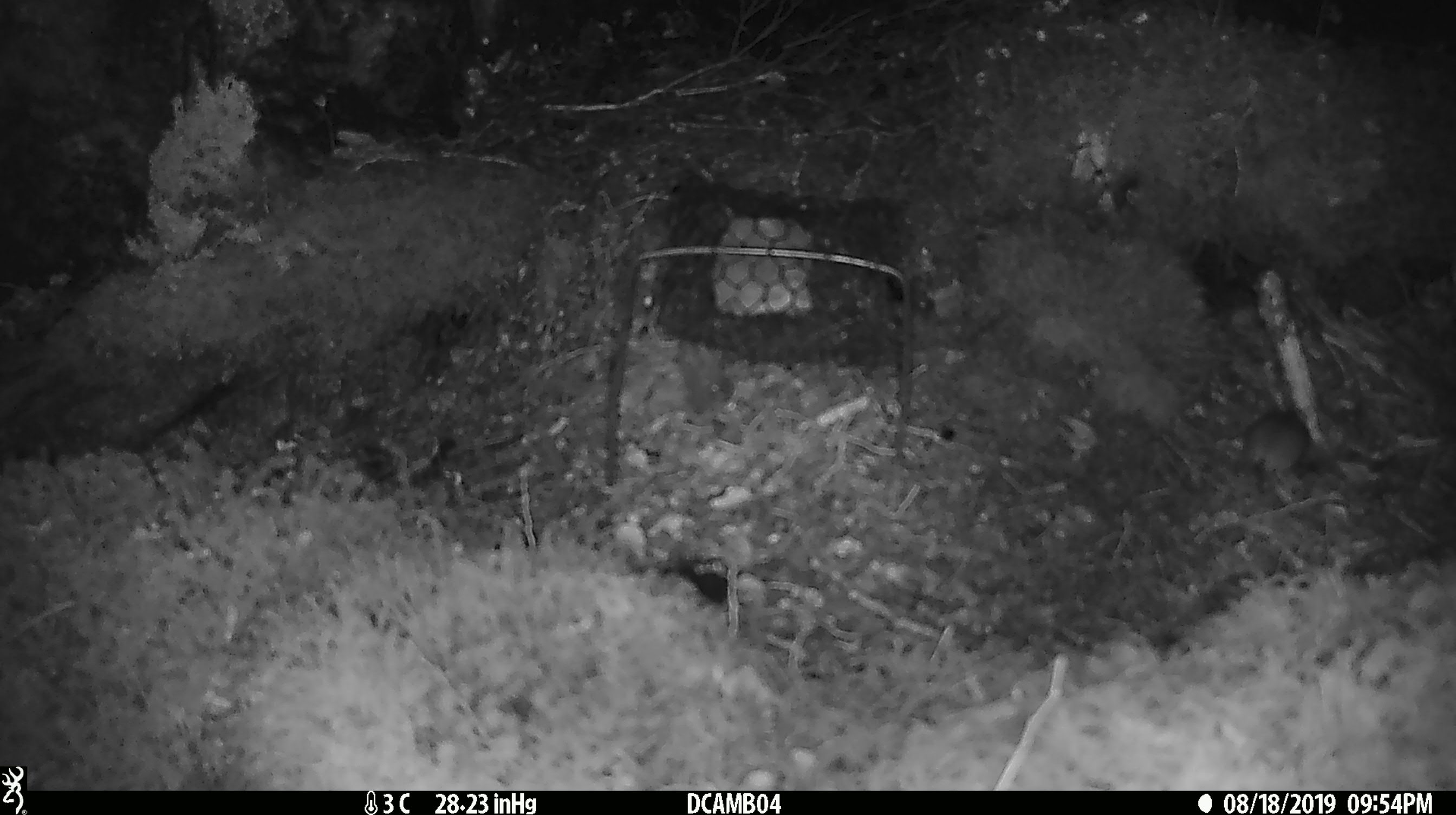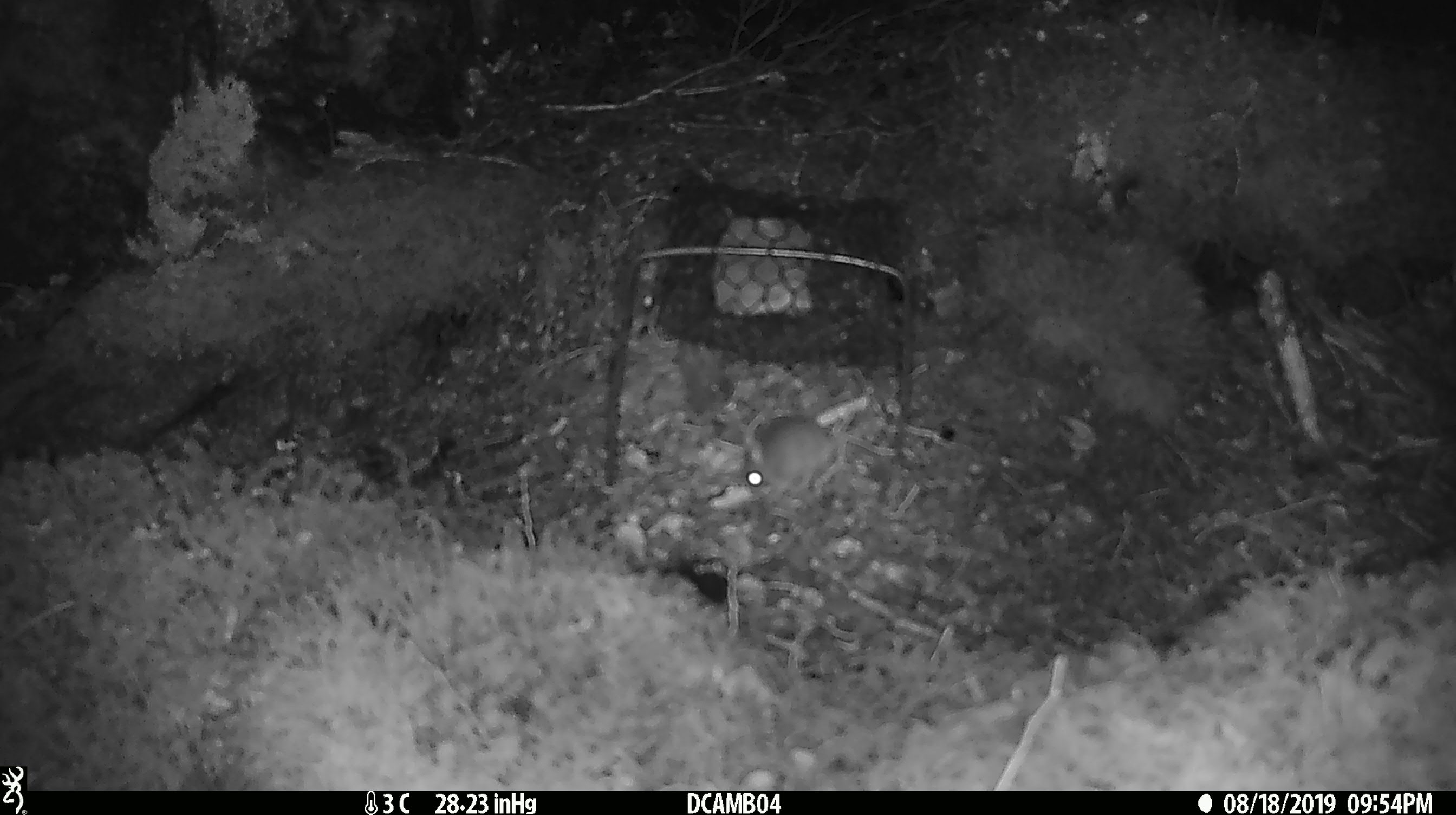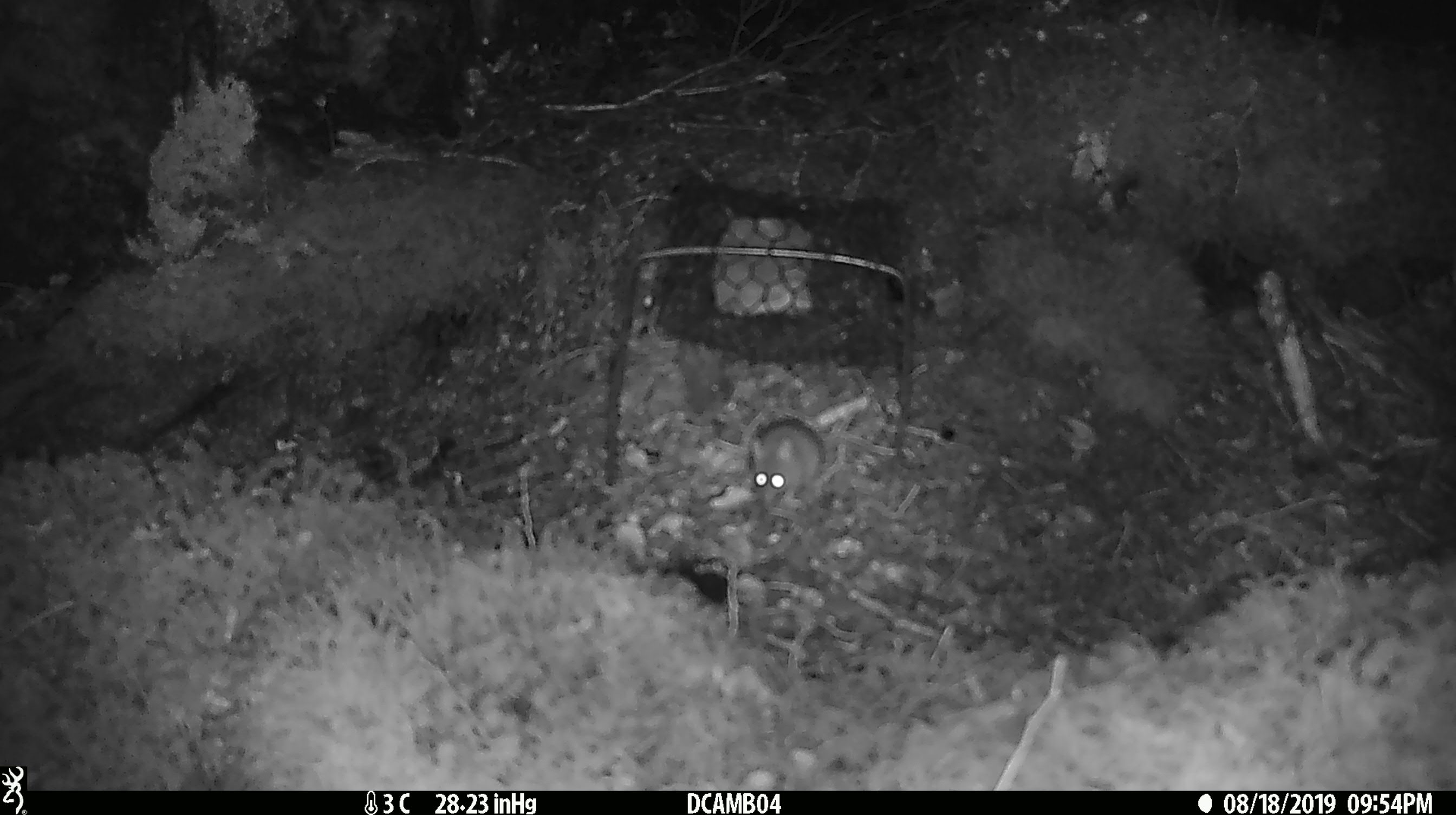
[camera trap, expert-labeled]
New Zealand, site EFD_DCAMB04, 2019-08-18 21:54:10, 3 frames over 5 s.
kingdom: Animalia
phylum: Chordata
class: Mammalia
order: Rodentia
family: Muridae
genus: Mus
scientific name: Mus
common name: mouse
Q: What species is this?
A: Mouse (Mus).